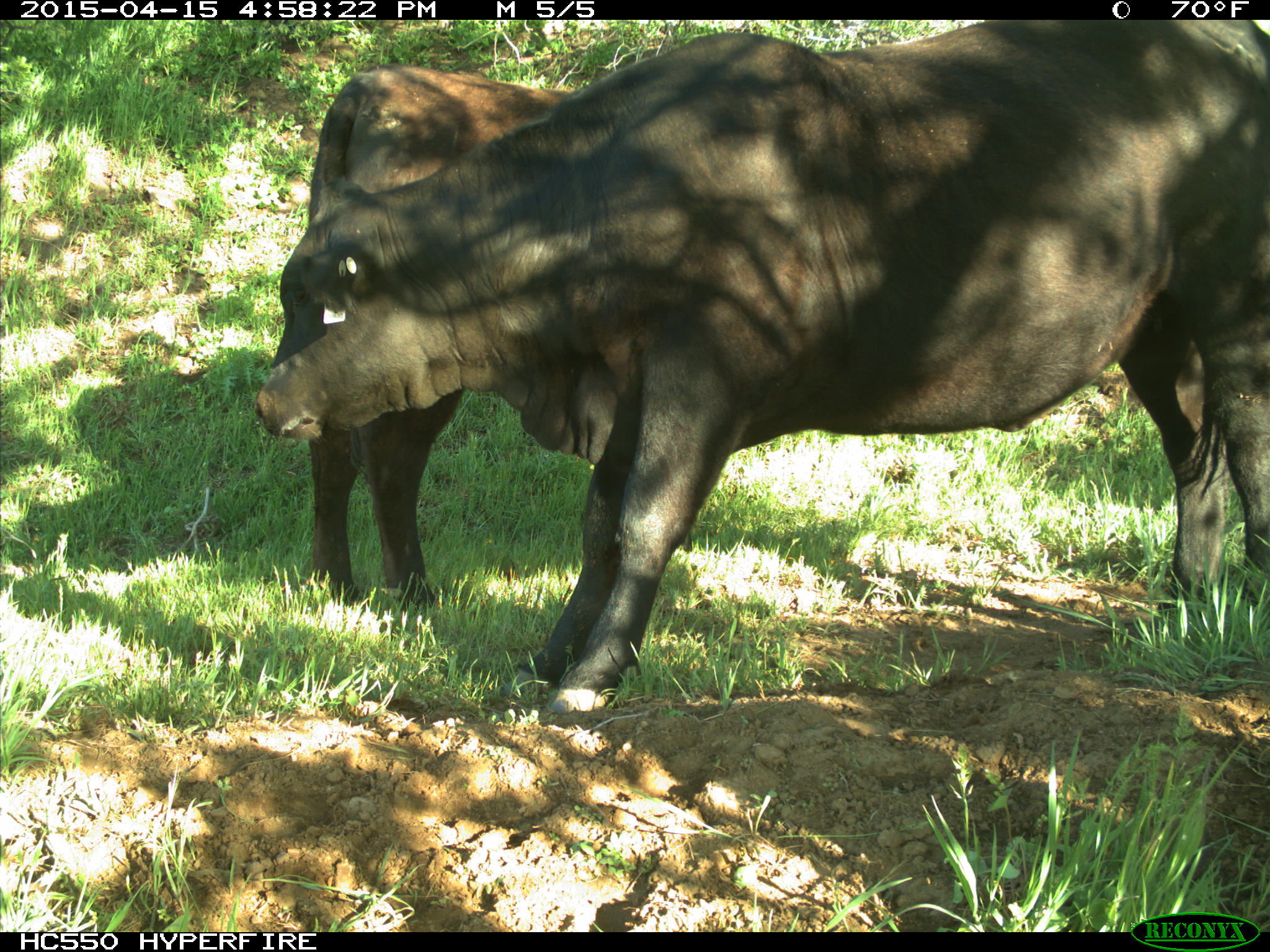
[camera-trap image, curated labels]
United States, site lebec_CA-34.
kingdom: Animalia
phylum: Chordata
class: Mammalia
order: Artiodactyla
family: Bovidae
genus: Bos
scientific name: Bos taurus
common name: domestic cow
Bos taurus (domestic cow).